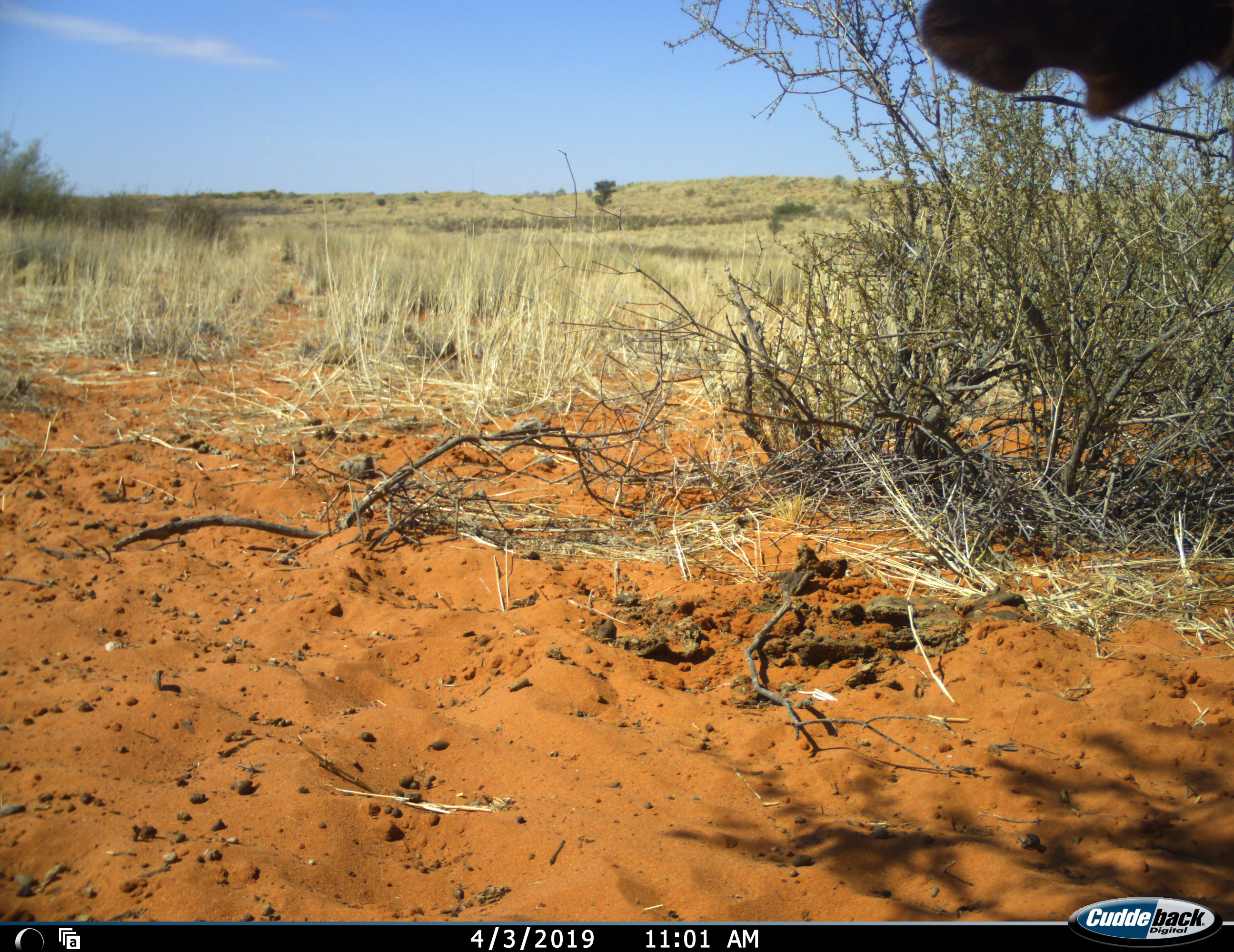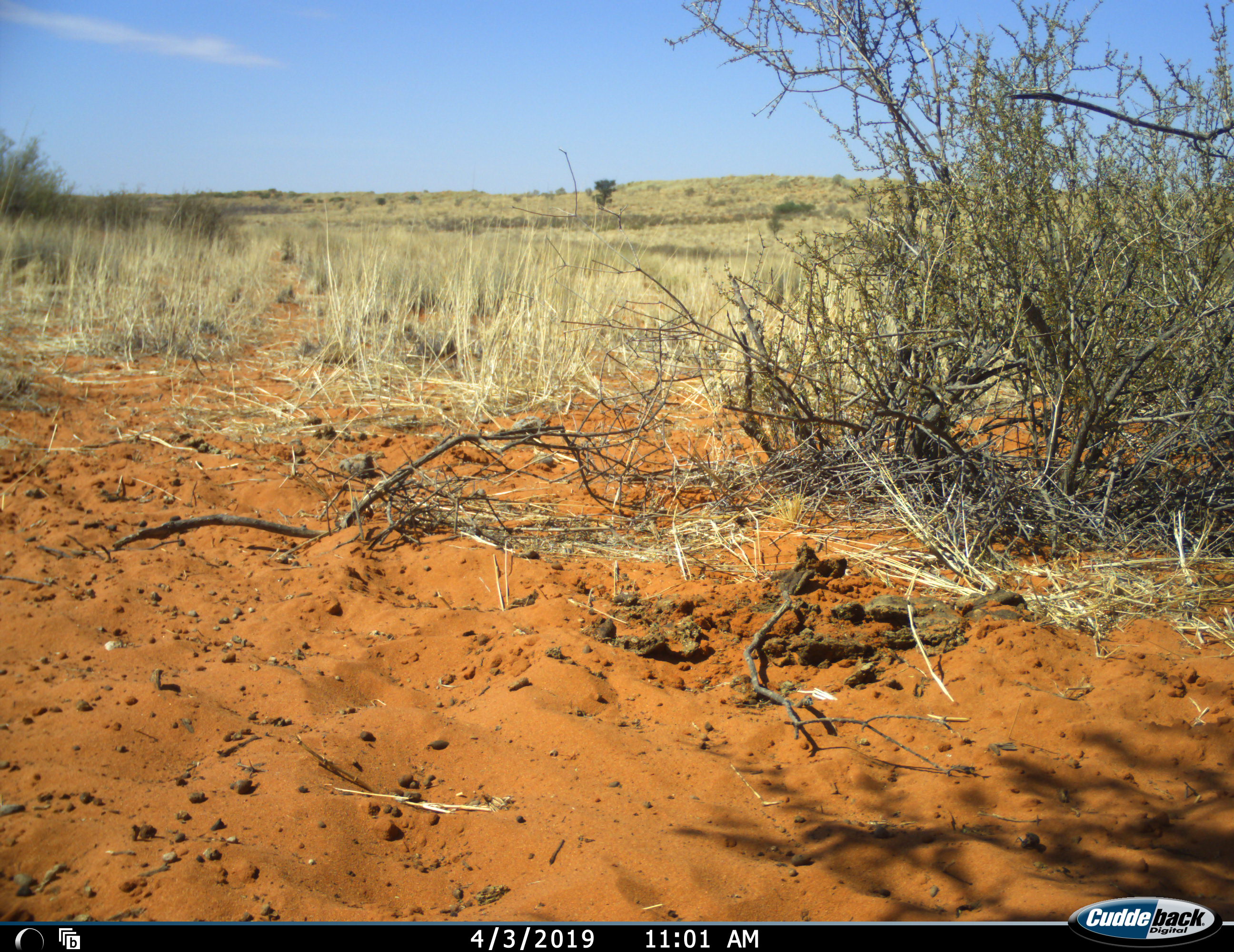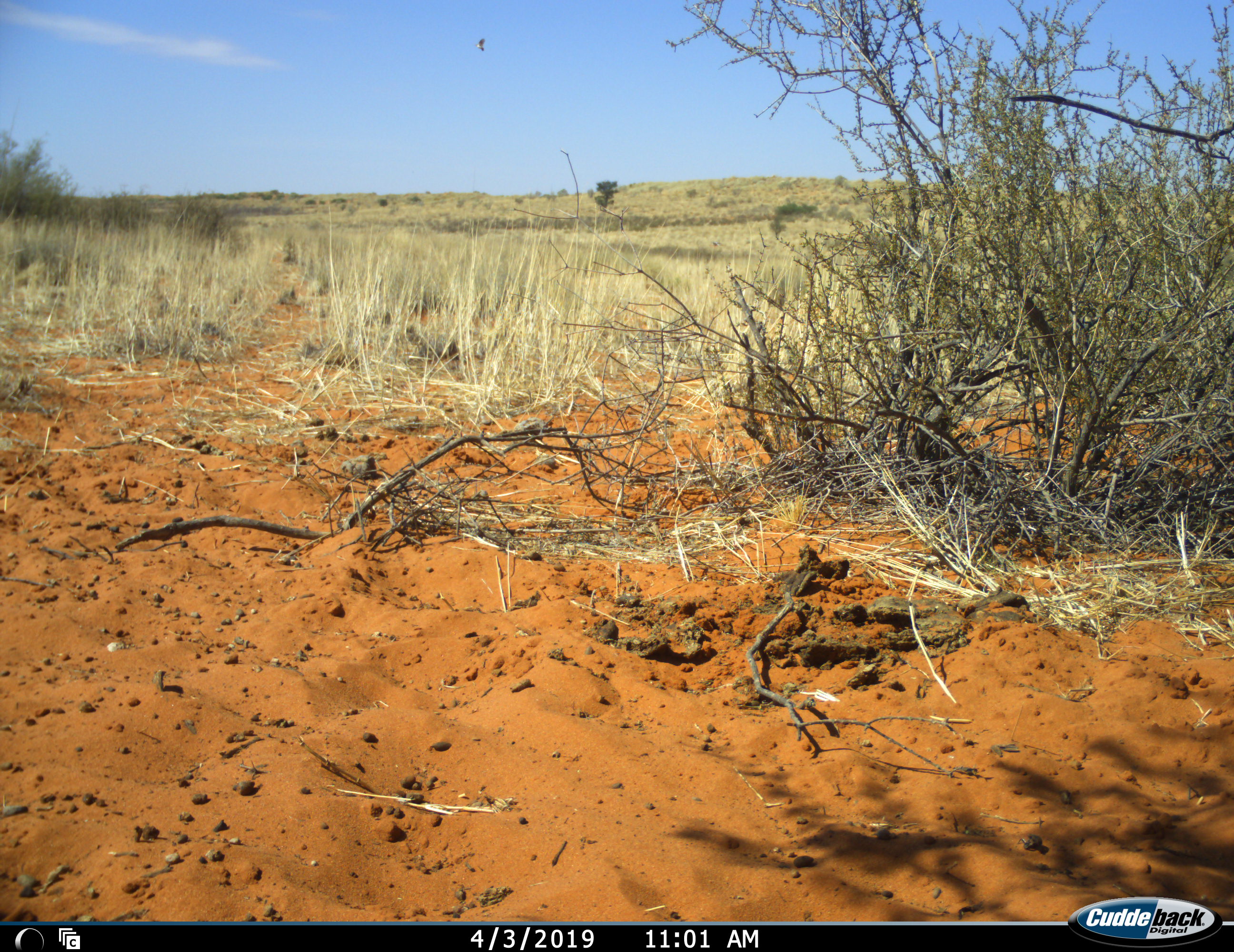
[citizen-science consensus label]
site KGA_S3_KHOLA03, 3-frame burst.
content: unidentified animal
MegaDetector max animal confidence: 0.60